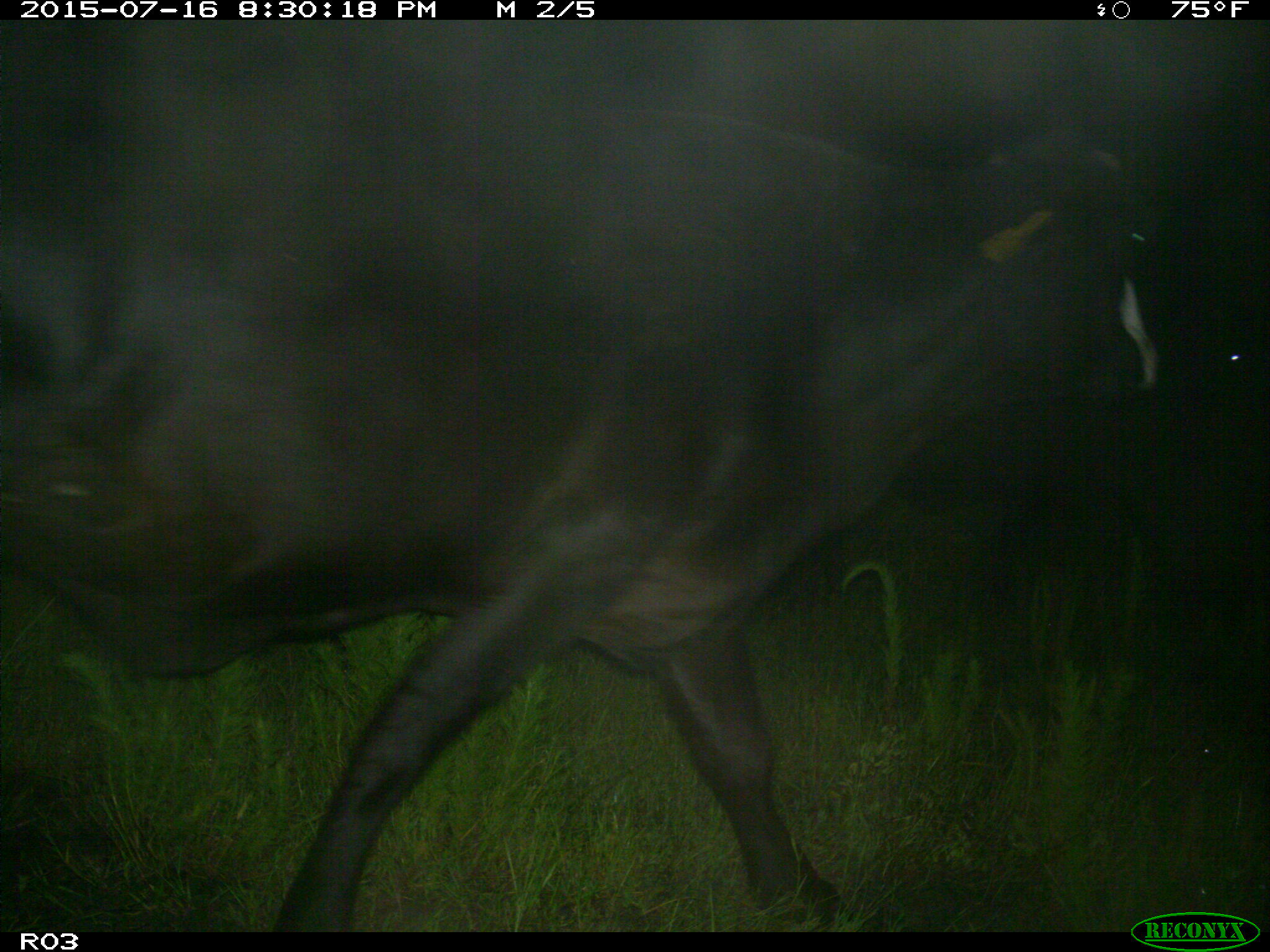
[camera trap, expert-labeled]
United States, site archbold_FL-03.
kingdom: Animalia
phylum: Chordata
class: Mammalia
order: Artiodactyla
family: Bovidae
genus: Bos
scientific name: Bos taurus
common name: domestic cow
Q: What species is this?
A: Bos taurus (domestic cow).